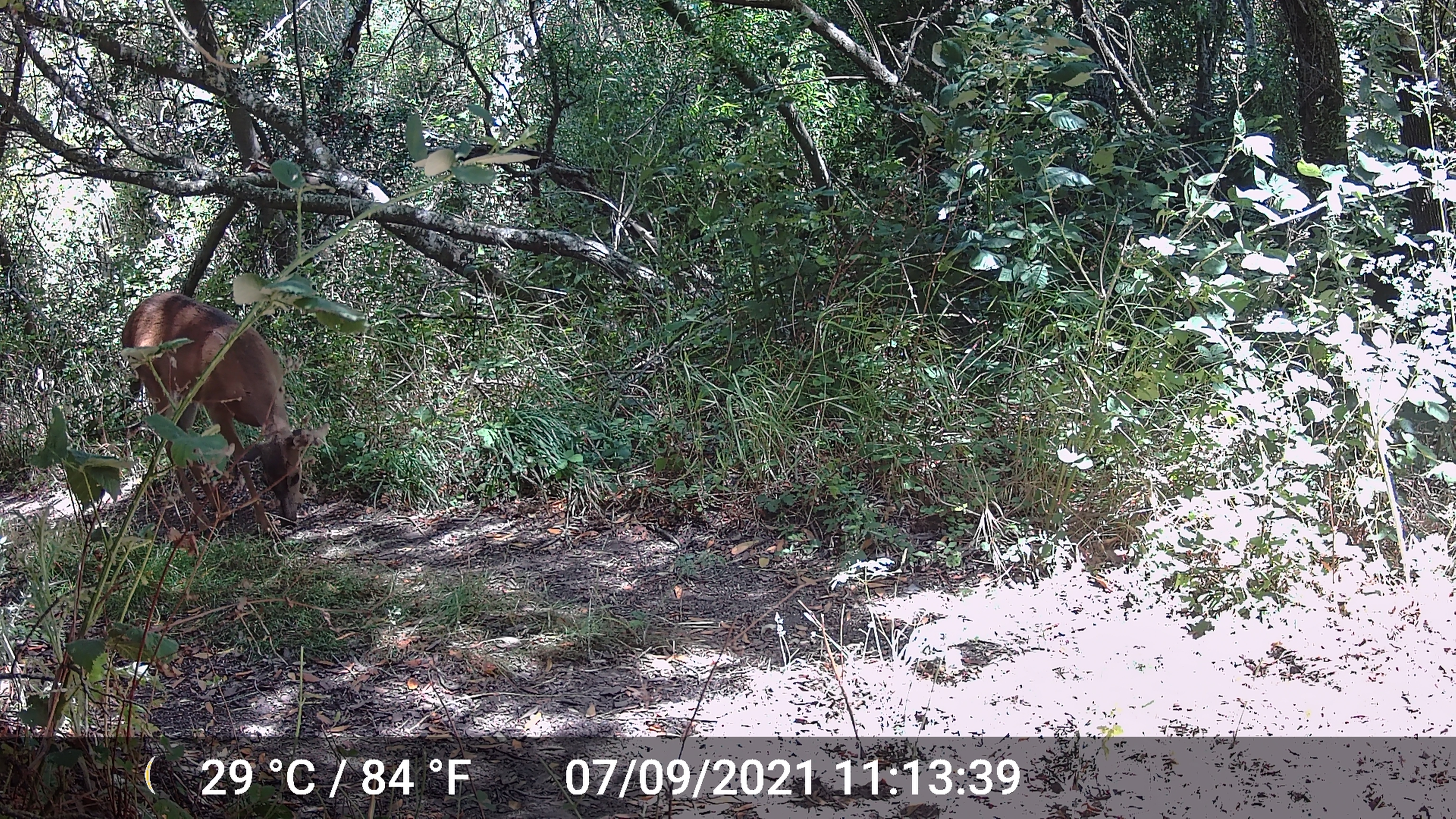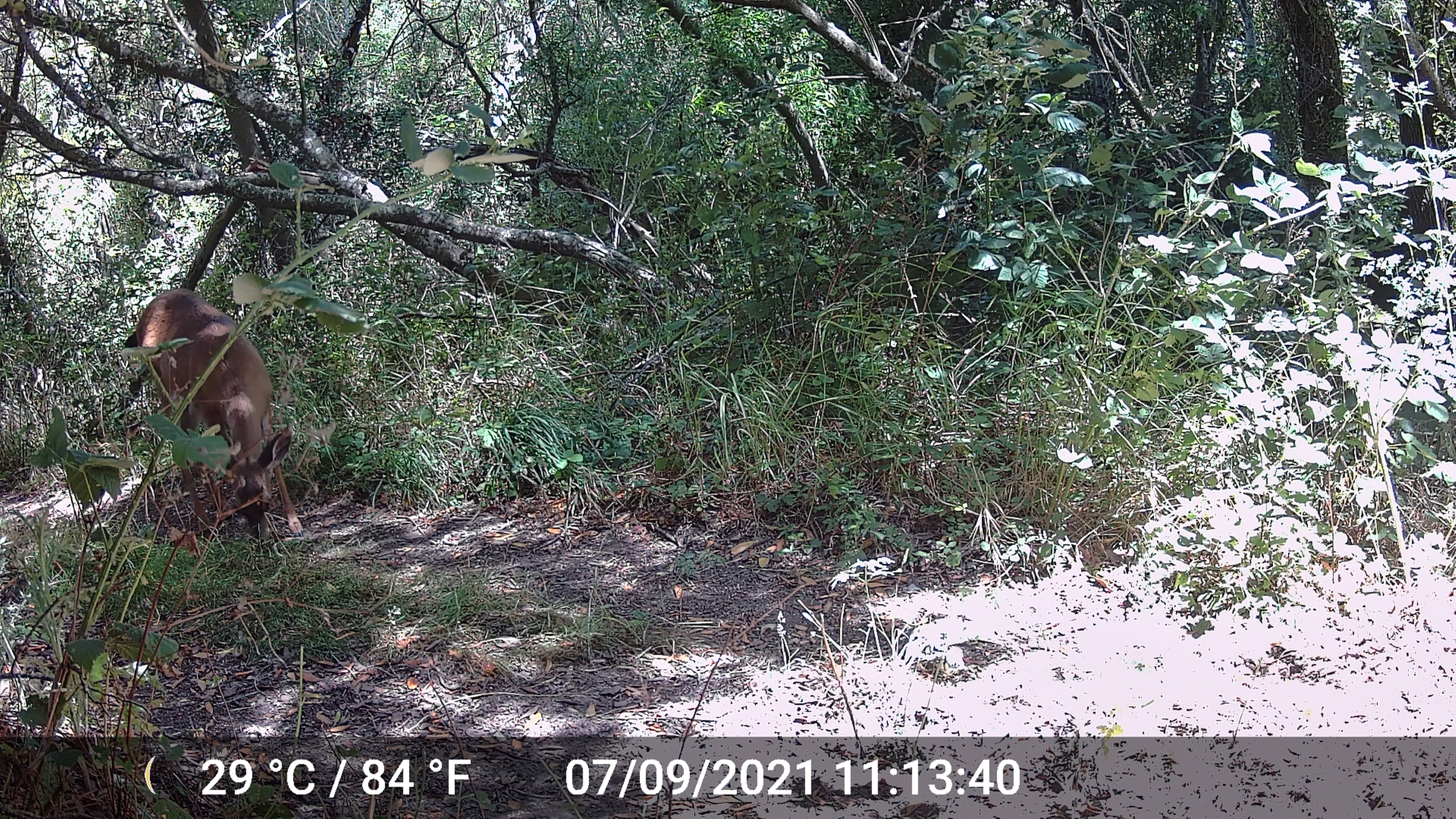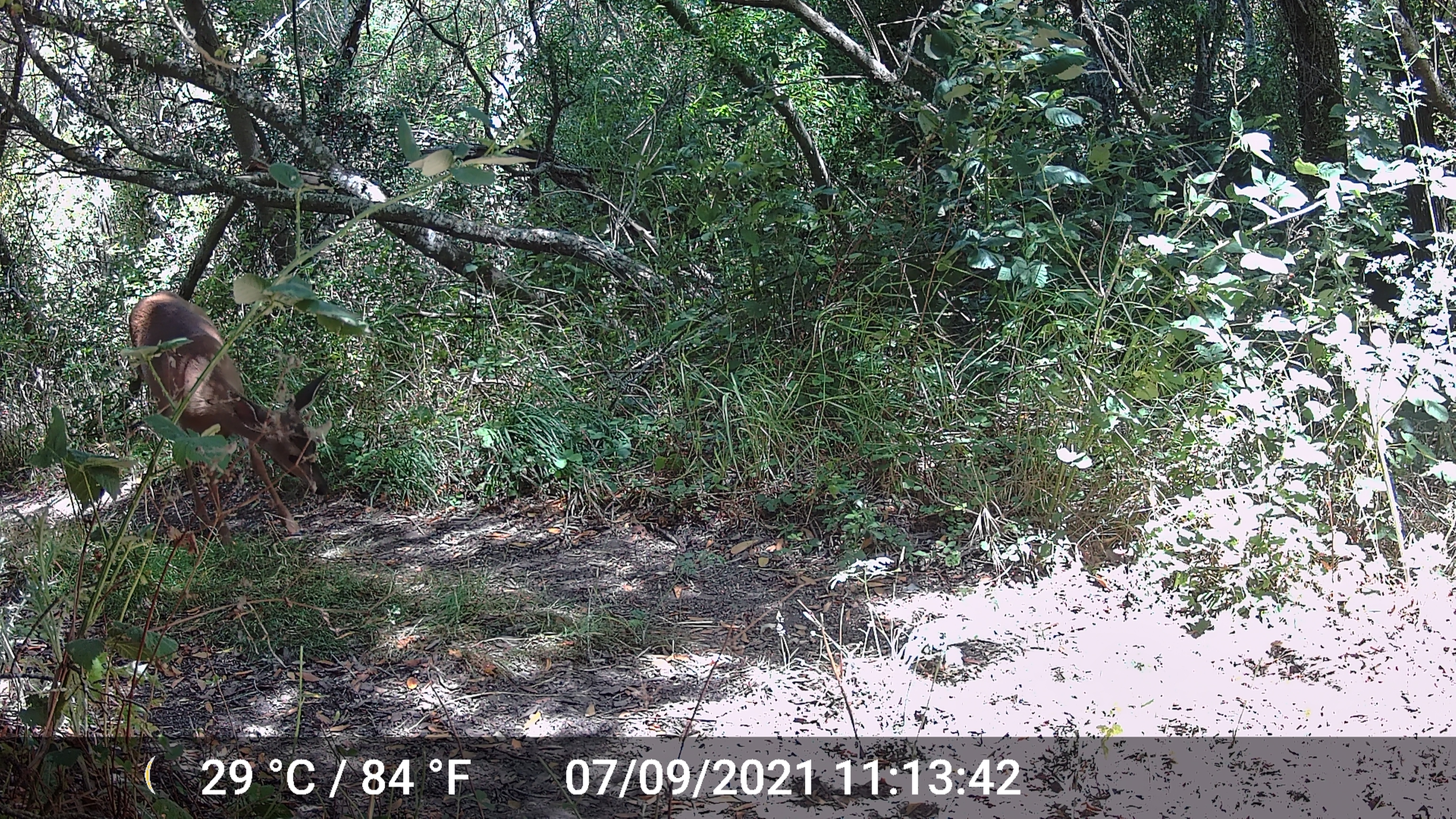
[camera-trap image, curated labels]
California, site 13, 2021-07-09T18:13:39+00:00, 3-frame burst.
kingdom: Animalia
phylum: Chordata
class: Mammalia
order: Artiodactyla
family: Cervidae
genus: Odocoileus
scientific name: Odocoileus hemionus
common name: mule deer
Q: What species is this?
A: Mule deer (Odocoileus hemionus).